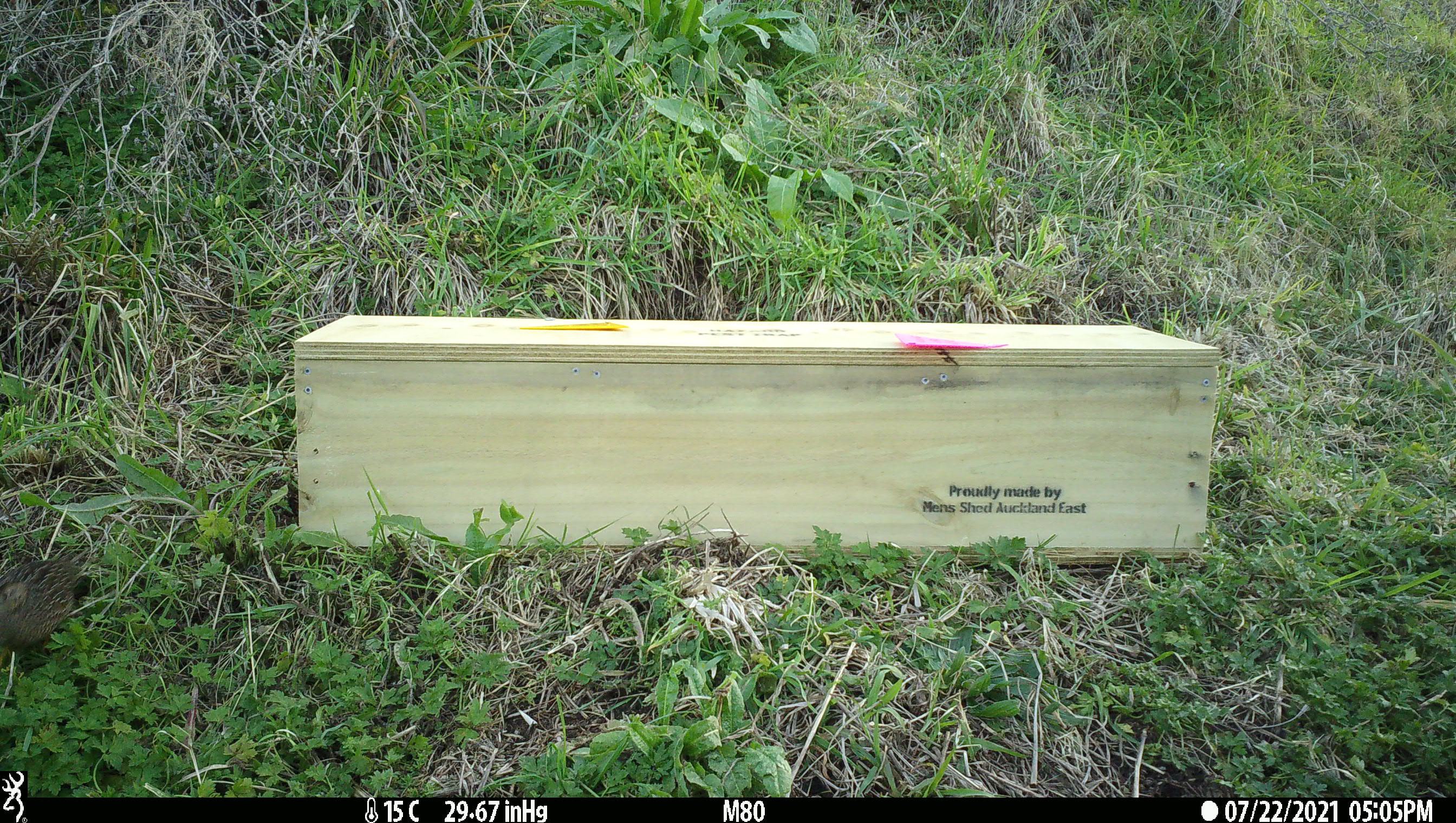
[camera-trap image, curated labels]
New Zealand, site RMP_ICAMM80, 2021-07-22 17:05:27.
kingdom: Animalia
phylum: Chordata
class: Aves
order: Galliformes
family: Phasianidae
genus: Synoicus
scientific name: Synoicus ypsilophorus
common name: brown quail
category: quail brown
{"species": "quail brown (brown quail) (Synoicus ypsilophorus)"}